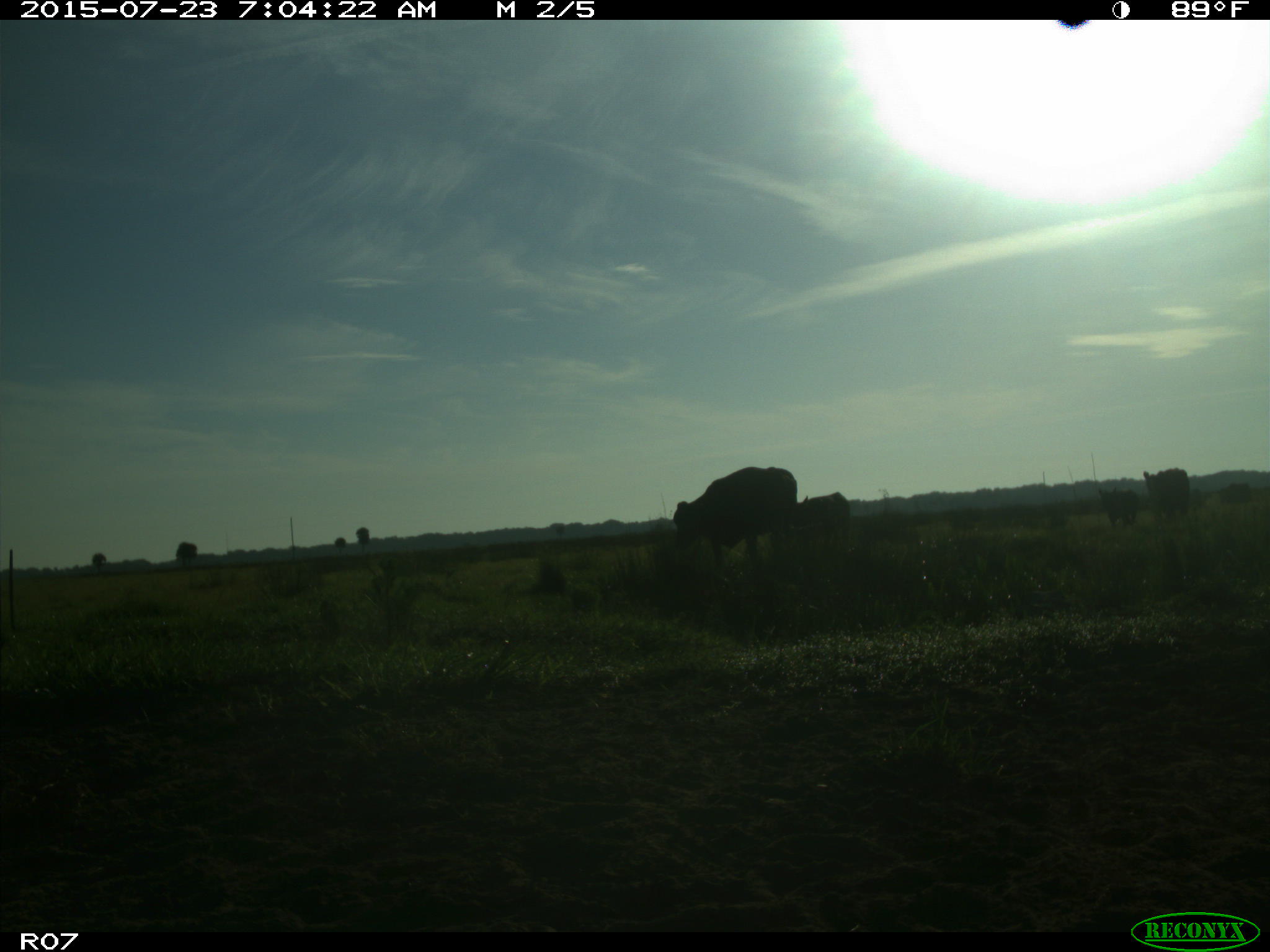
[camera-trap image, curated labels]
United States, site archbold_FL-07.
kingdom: Animalia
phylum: Chordata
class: Mammalia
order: Artiodactyla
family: Bovidae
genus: Bos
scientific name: Bos taurus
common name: domestic cow